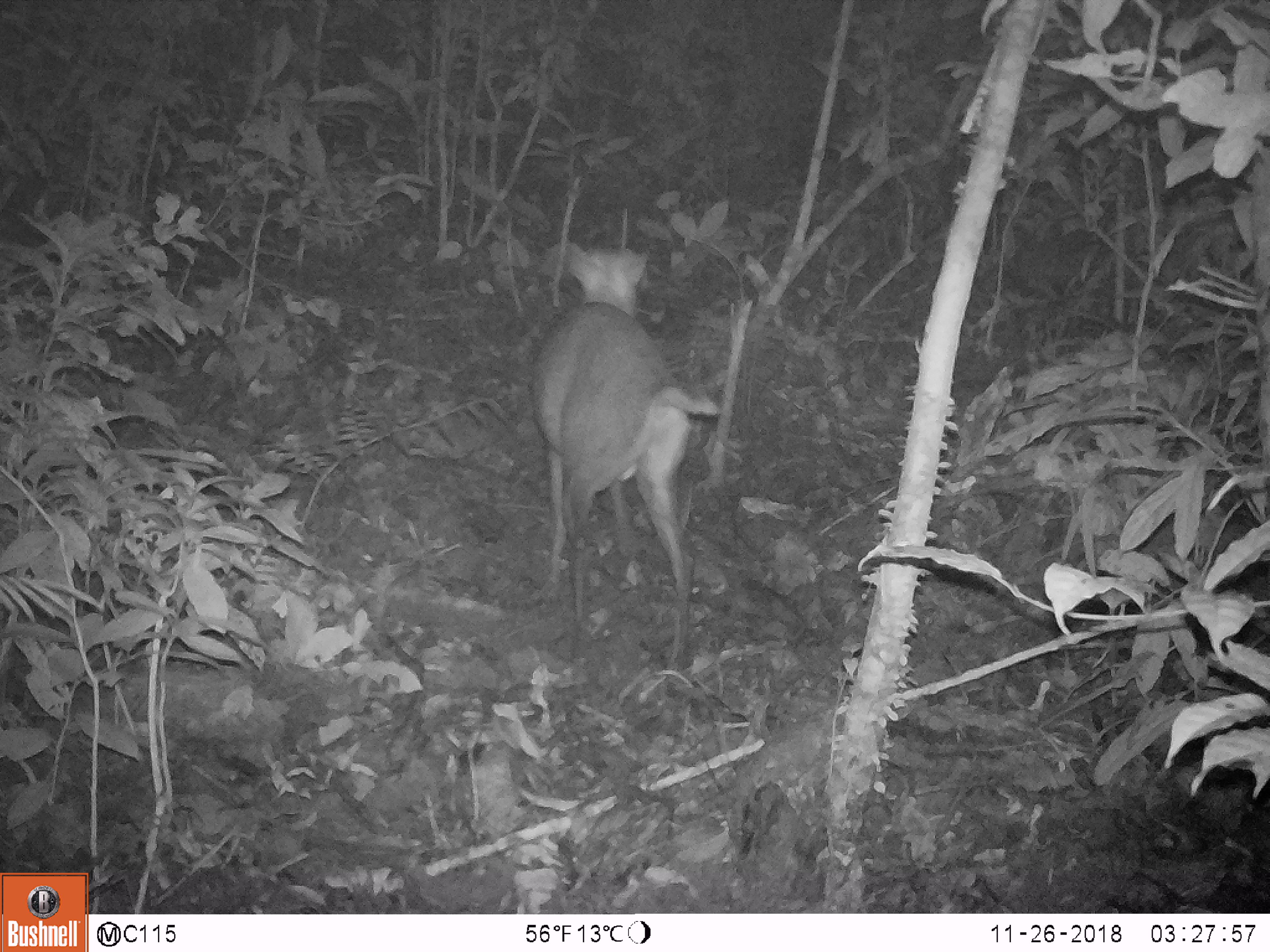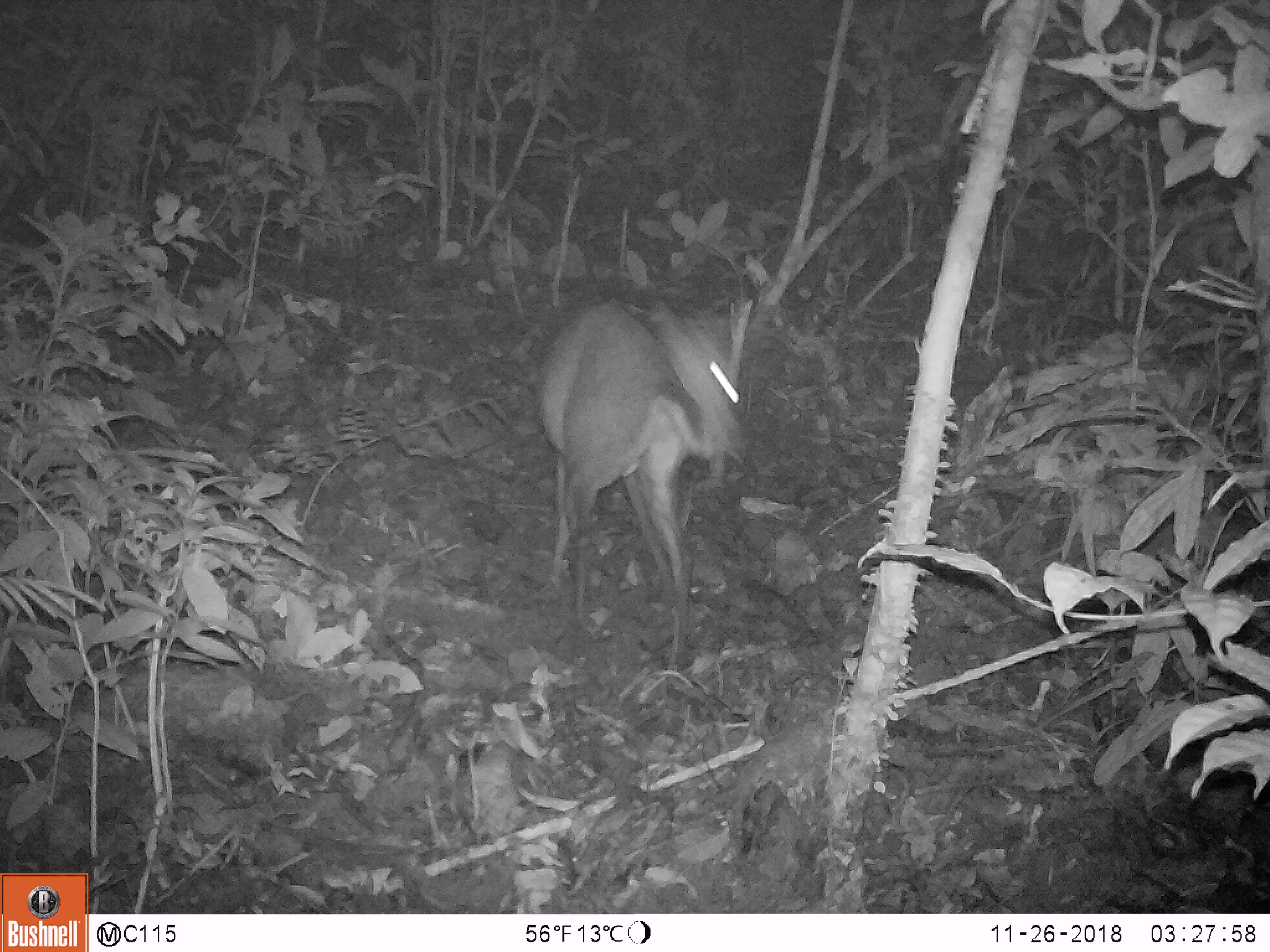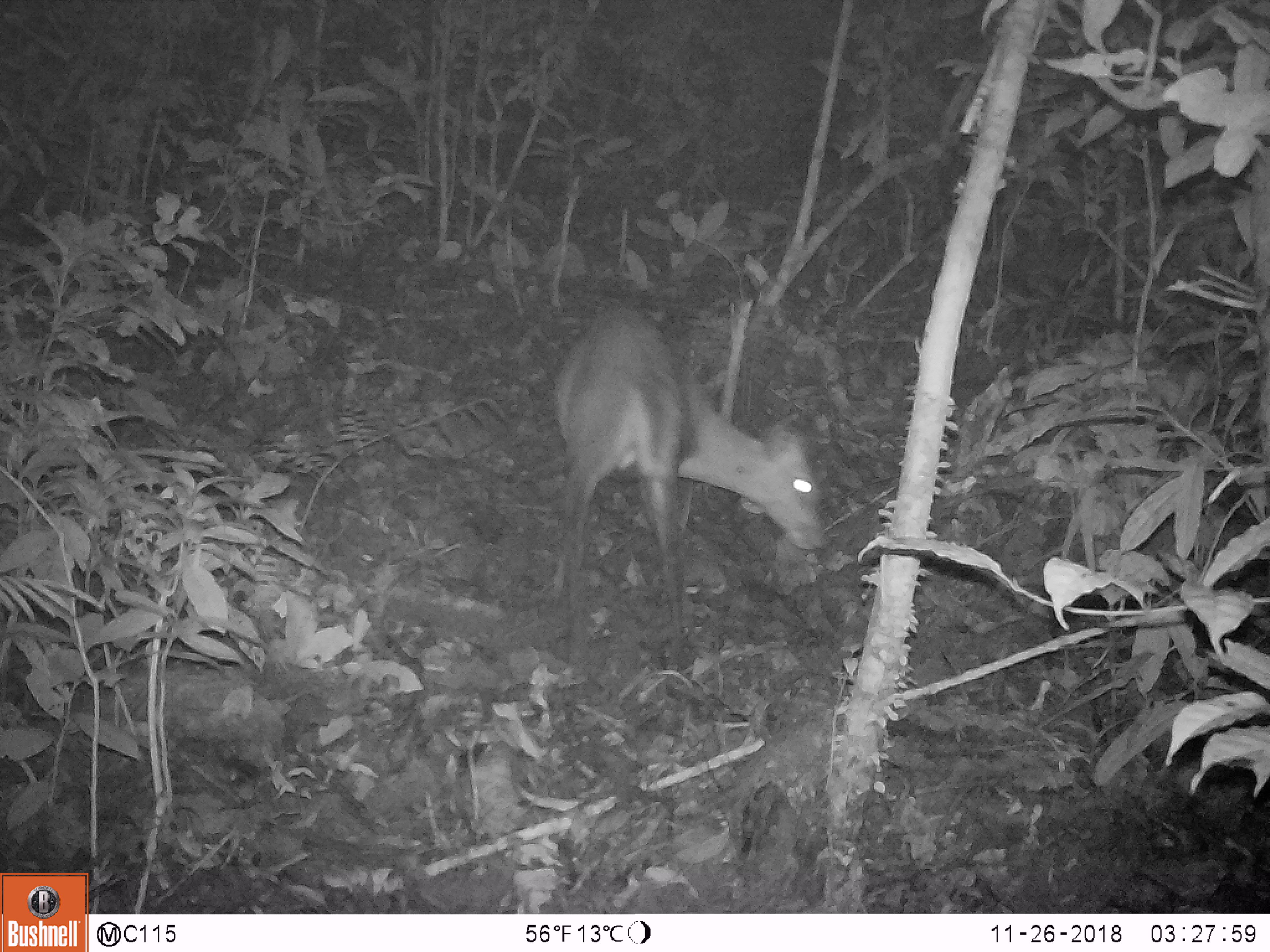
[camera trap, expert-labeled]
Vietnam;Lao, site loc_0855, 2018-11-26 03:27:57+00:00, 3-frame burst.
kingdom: Animalia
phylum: Chordata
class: Mammalia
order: Artiodactyla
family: Cervidae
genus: Muntiacus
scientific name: Muntiacus rooseveltorum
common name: roosevelt's muntjac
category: roosevelts muntjac group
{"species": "roosevelts muntjac group (roosevelt's muntjac) (Muntiacus rooseveltorum)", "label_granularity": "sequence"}